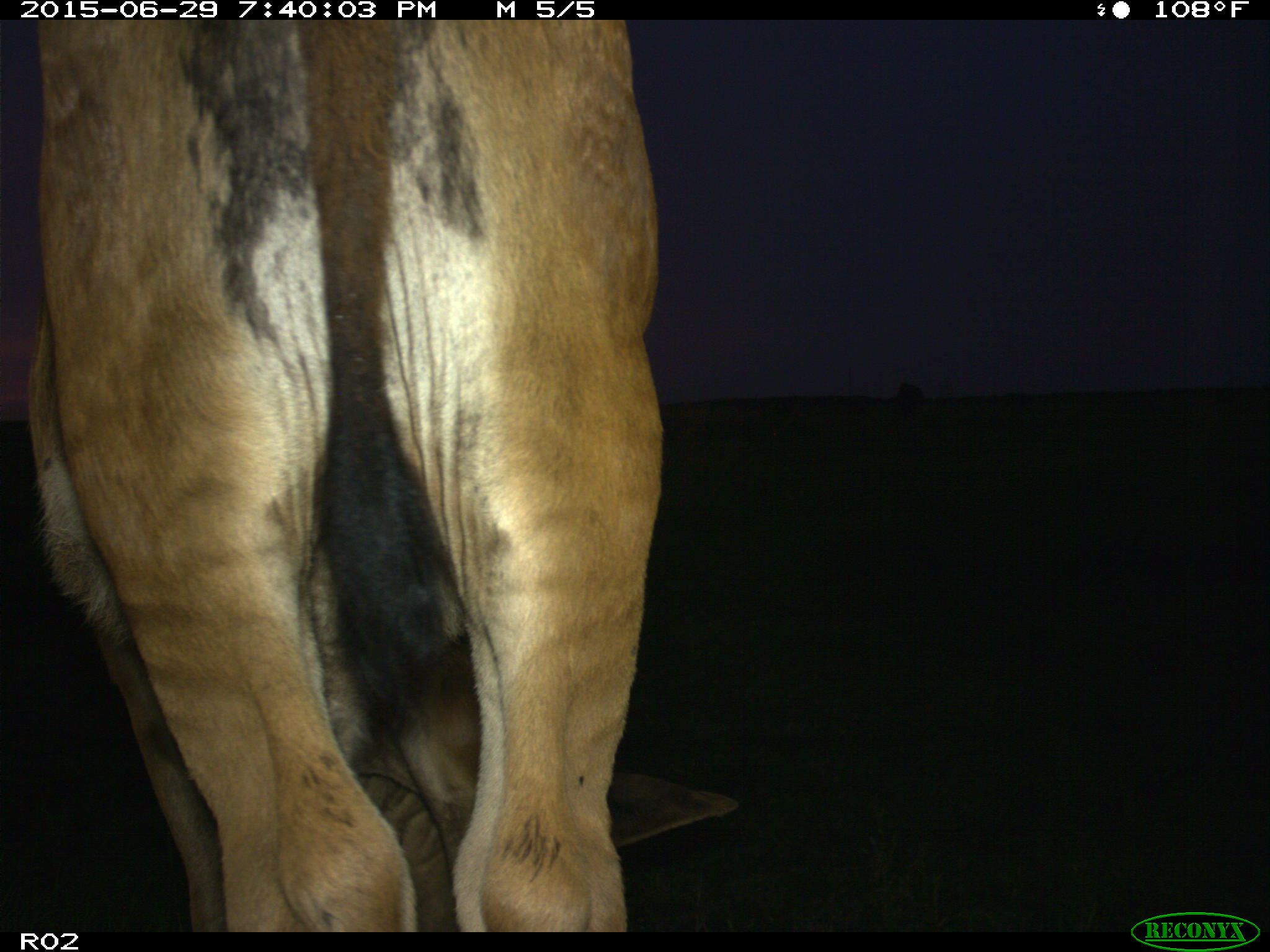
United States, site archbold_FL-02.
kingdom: Animalia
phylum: Chordata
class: Mammalia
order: Artiodactyla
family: Bovidae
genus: Bos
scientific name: Bos taurus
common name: domestic cow